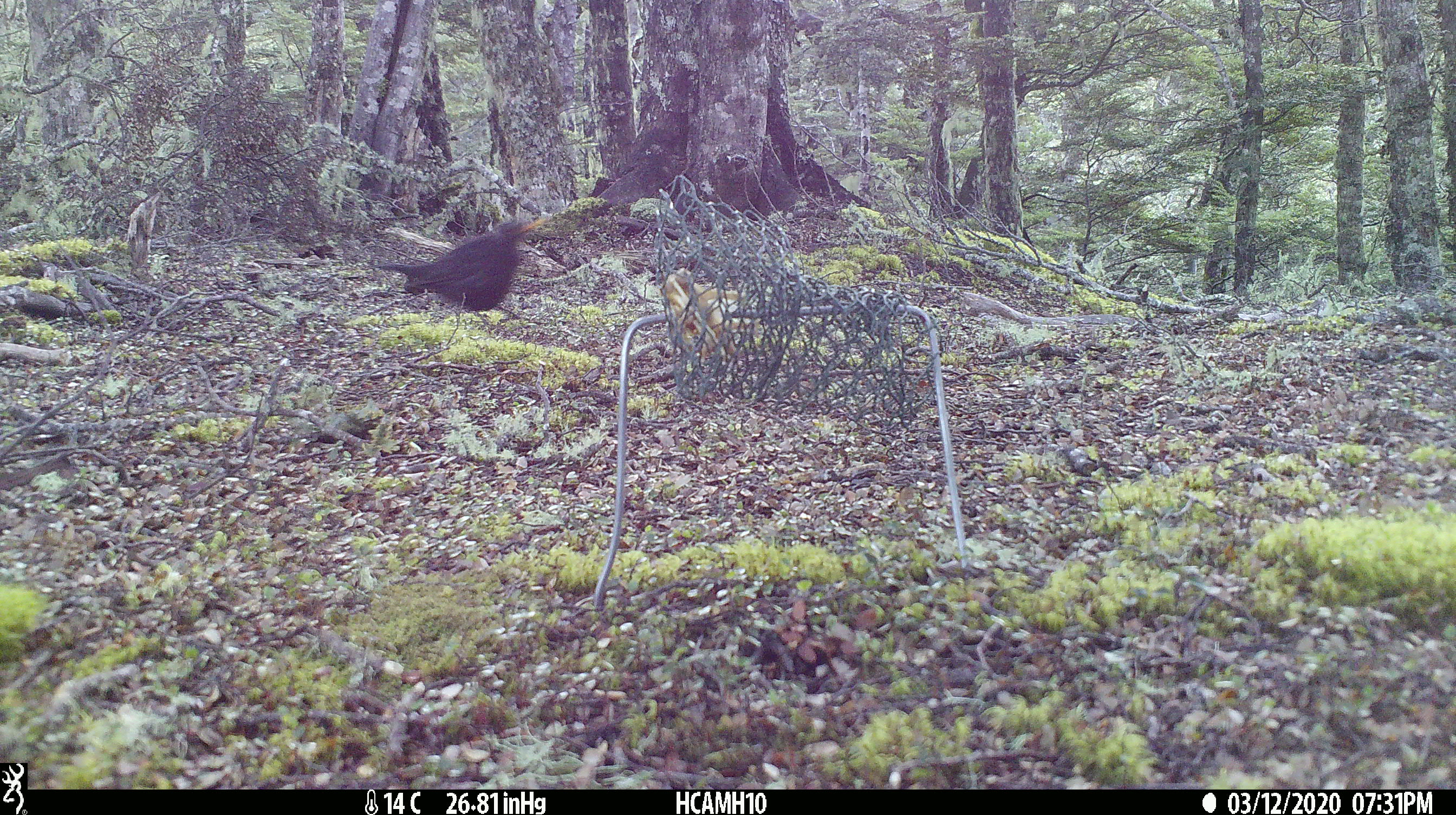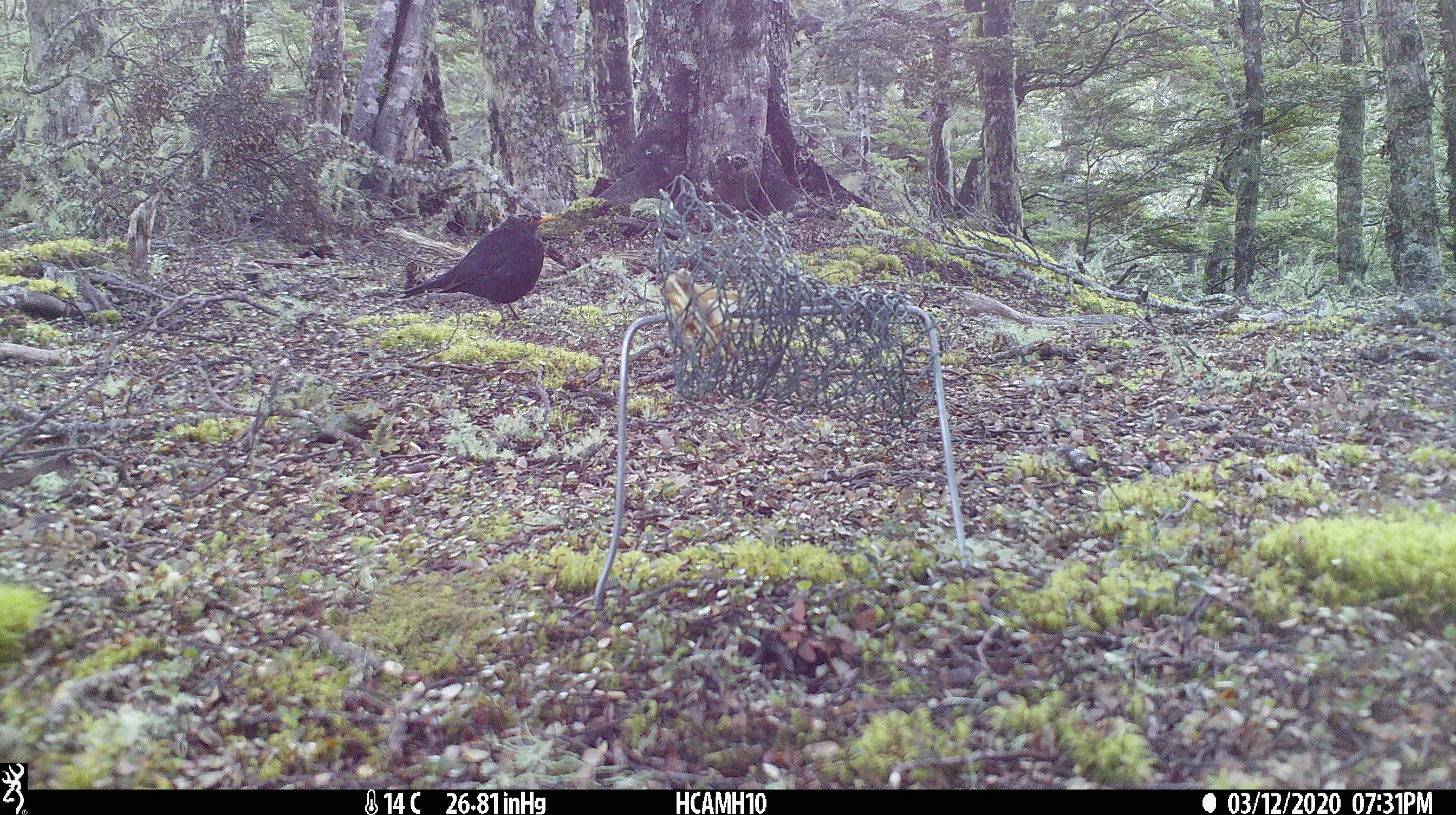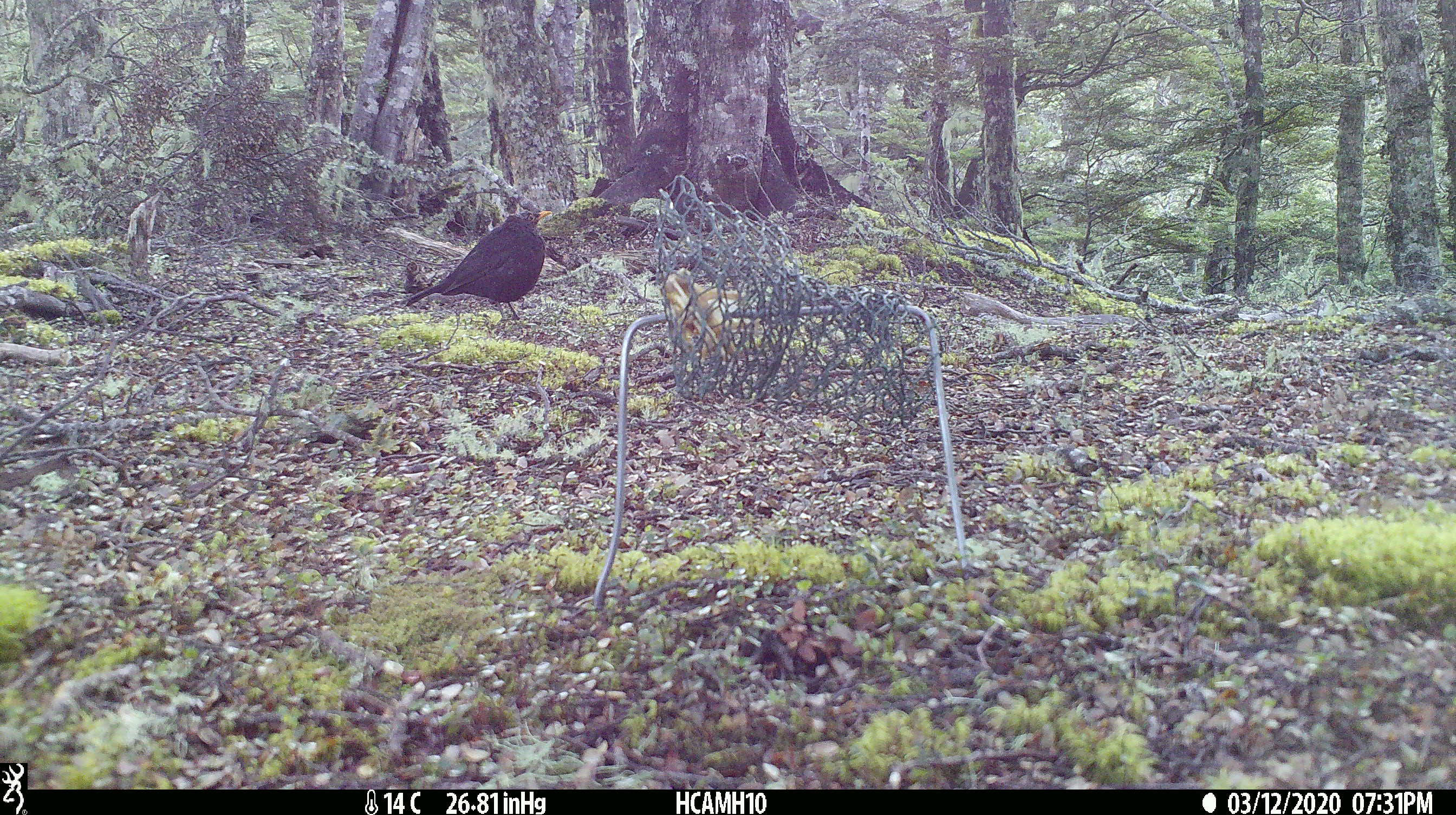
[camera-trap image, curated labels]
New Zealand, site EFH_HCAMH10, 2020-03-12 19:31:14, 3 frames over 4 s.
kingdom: Animalia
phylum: Chordata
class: Aves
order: Passeriformes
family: Turdidae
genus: Turdus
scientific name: Turdus merula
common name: eurasian blackbird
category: blackbird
Blackbird (eurasian blackbird) (Turdus merula).